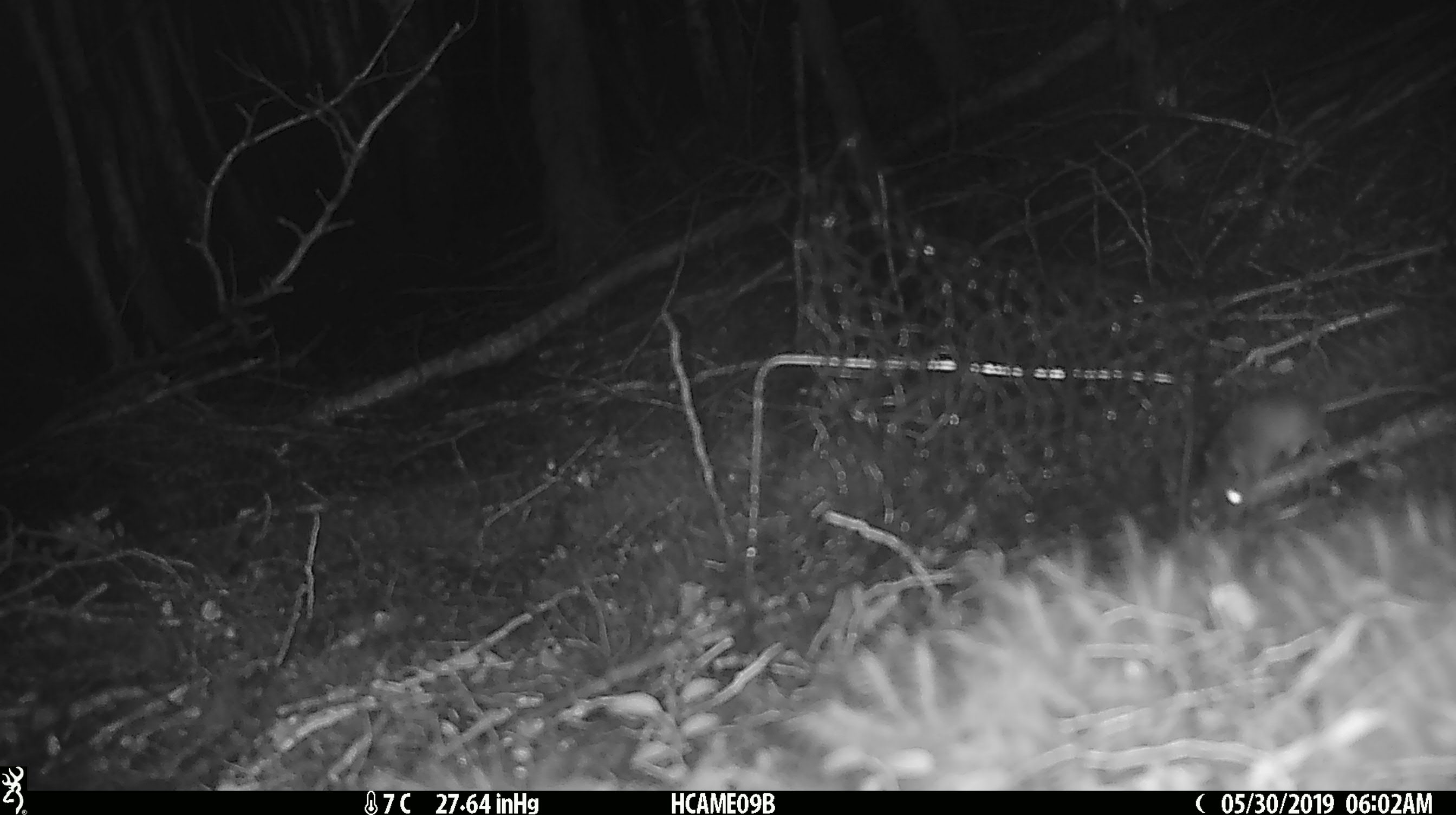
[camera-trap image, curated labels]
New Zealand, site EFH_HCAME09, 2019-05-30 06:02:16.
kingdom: Animalia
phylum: Chordata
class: Mammalia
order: Rodentia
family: Muridae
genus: Mus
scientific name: Mus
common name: mouse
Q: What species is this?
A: Mouse (Mus).